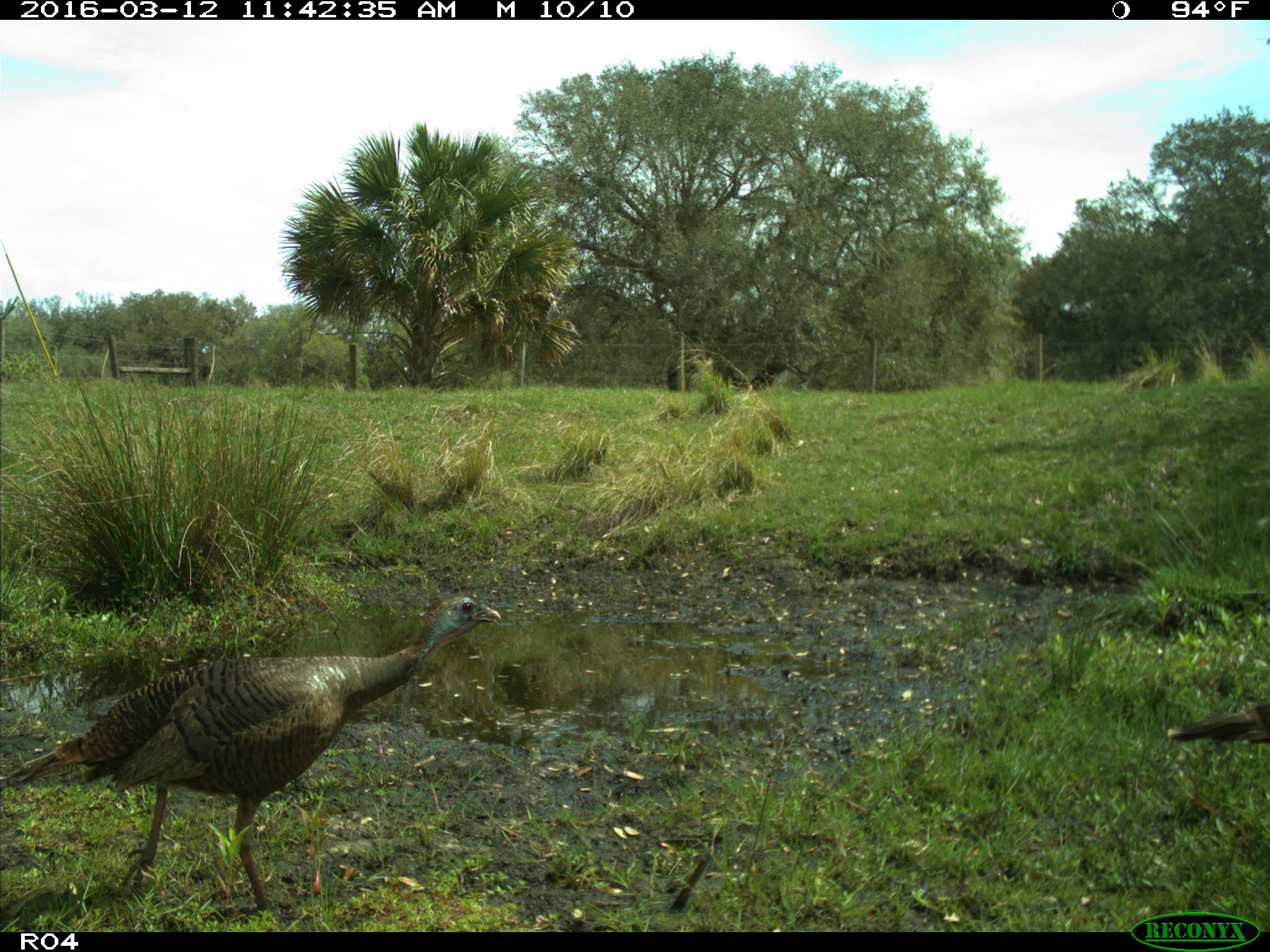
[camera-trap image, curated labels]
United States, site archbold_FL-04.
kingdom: Animalia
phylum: Chordata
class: Aves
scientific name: Aves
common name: birds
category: unidentified bird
Unidentified bird (birds) (Aves).